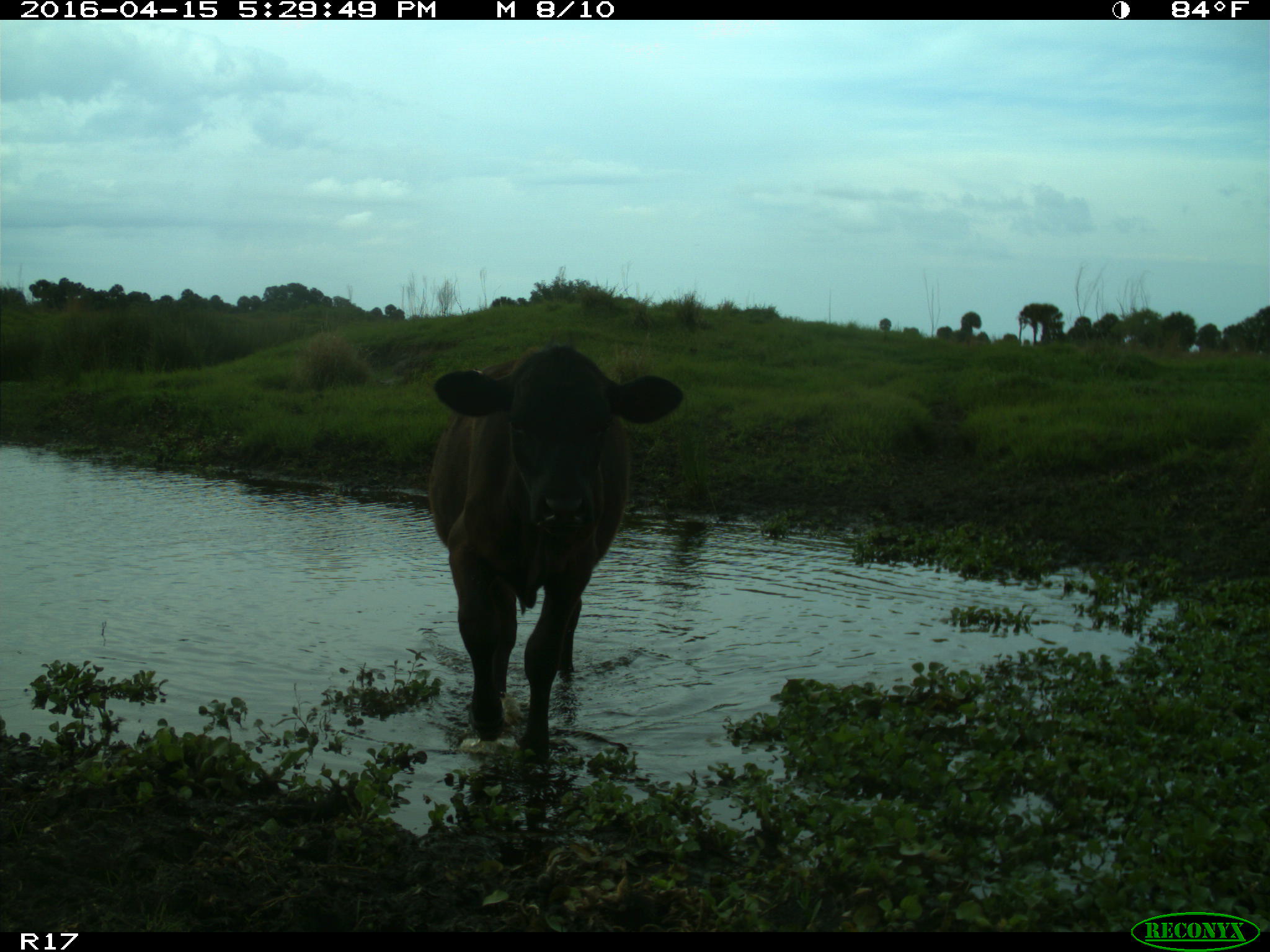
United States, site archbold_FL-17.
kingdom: Animalia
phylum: Chordata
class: Mammalia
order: Artiodactyla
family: Bovidae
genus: Bos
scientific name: Bos taurus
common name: domestic cow